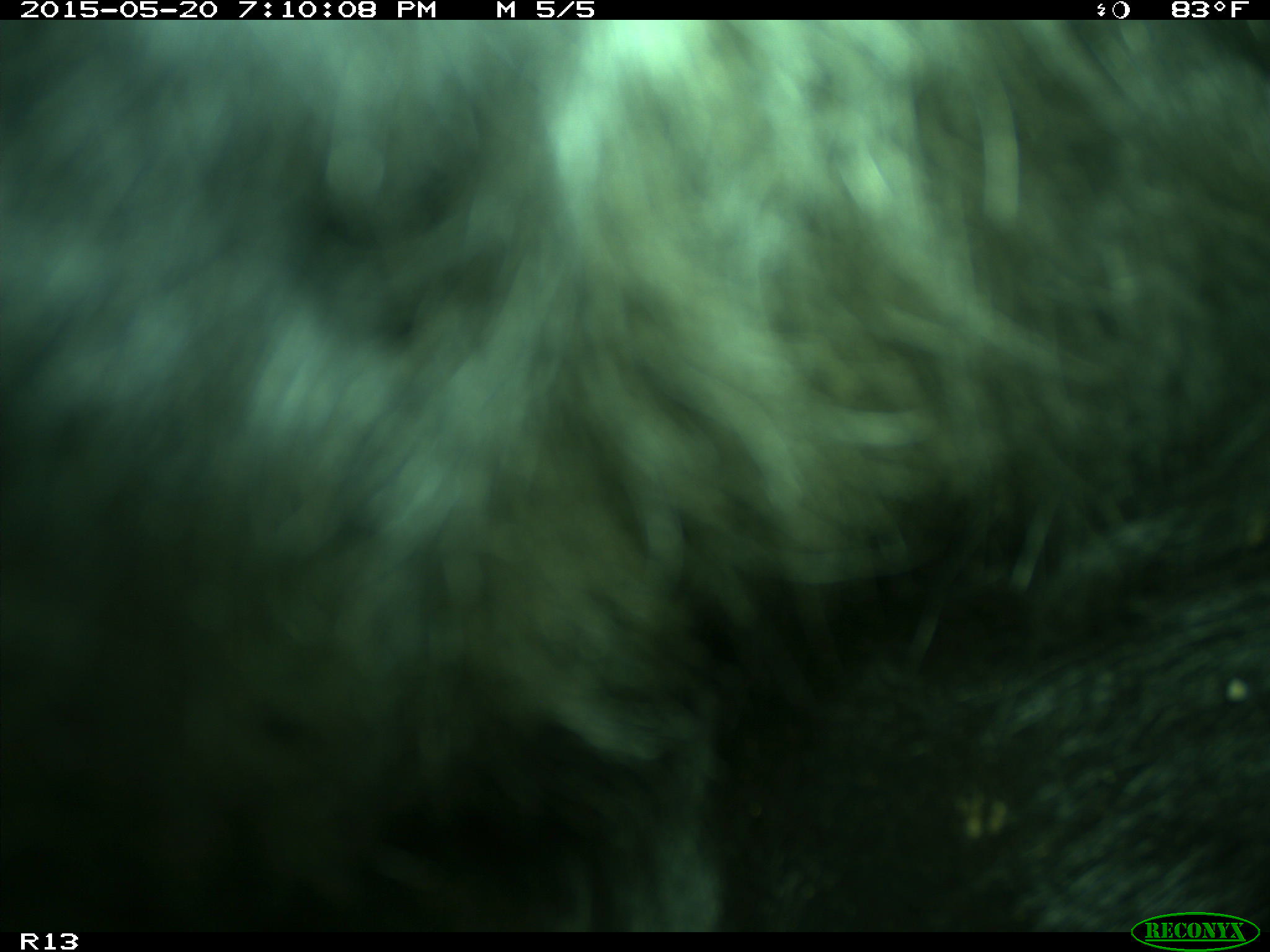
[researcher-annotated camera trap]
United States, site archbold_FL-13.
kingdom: Animalia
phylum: Chordata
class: Mammalia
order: Artiodactyla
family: Bovidae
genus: Bos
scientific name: Bos taurus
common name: domestic cow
Bos taurus (domestic cow).